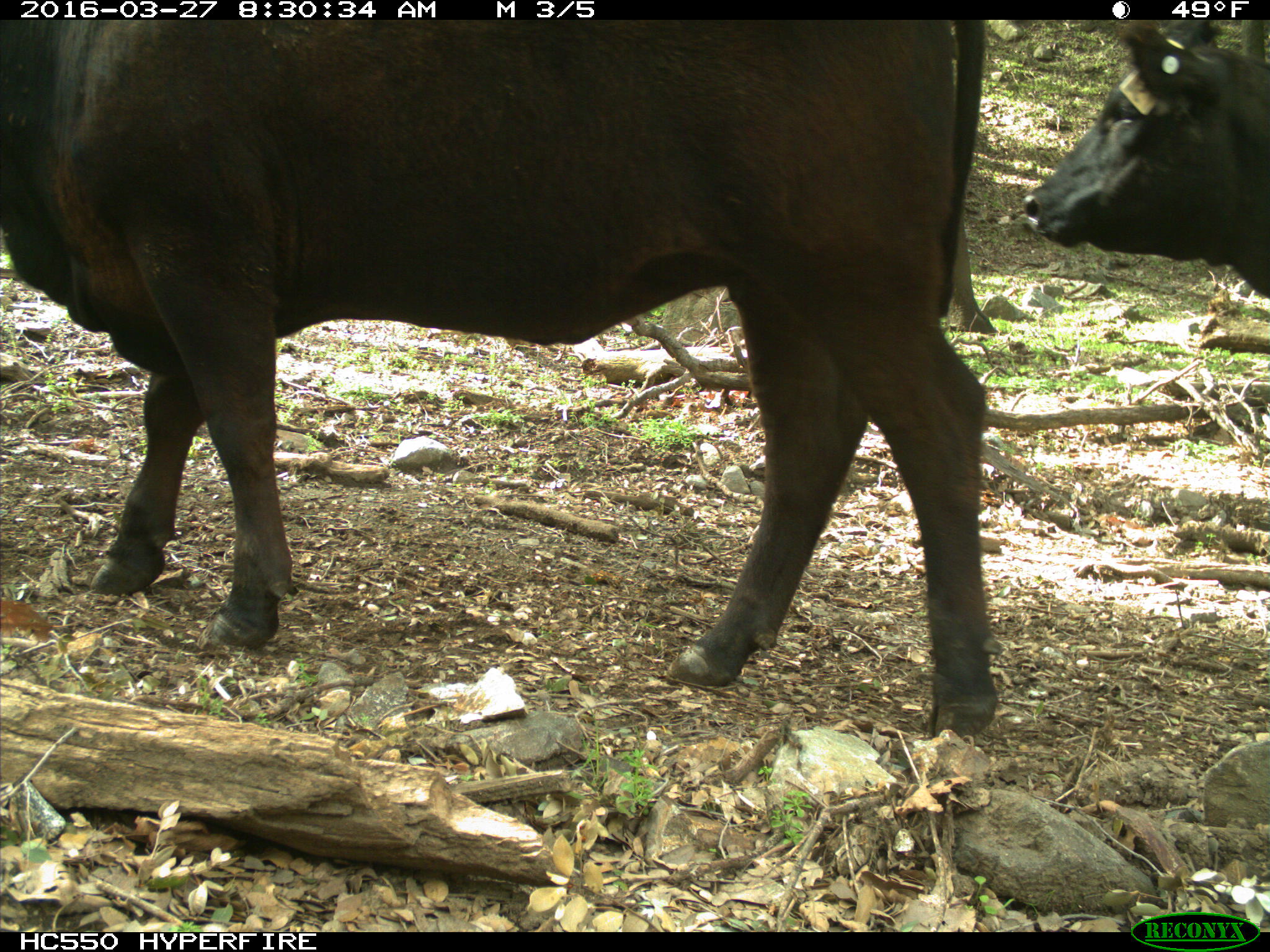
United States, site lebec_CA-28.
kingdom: Animalia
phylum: Chordata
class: Mammalia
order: Artiodactyla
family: Bovidae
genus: Bos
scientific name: Bos taurus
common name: domestic cow